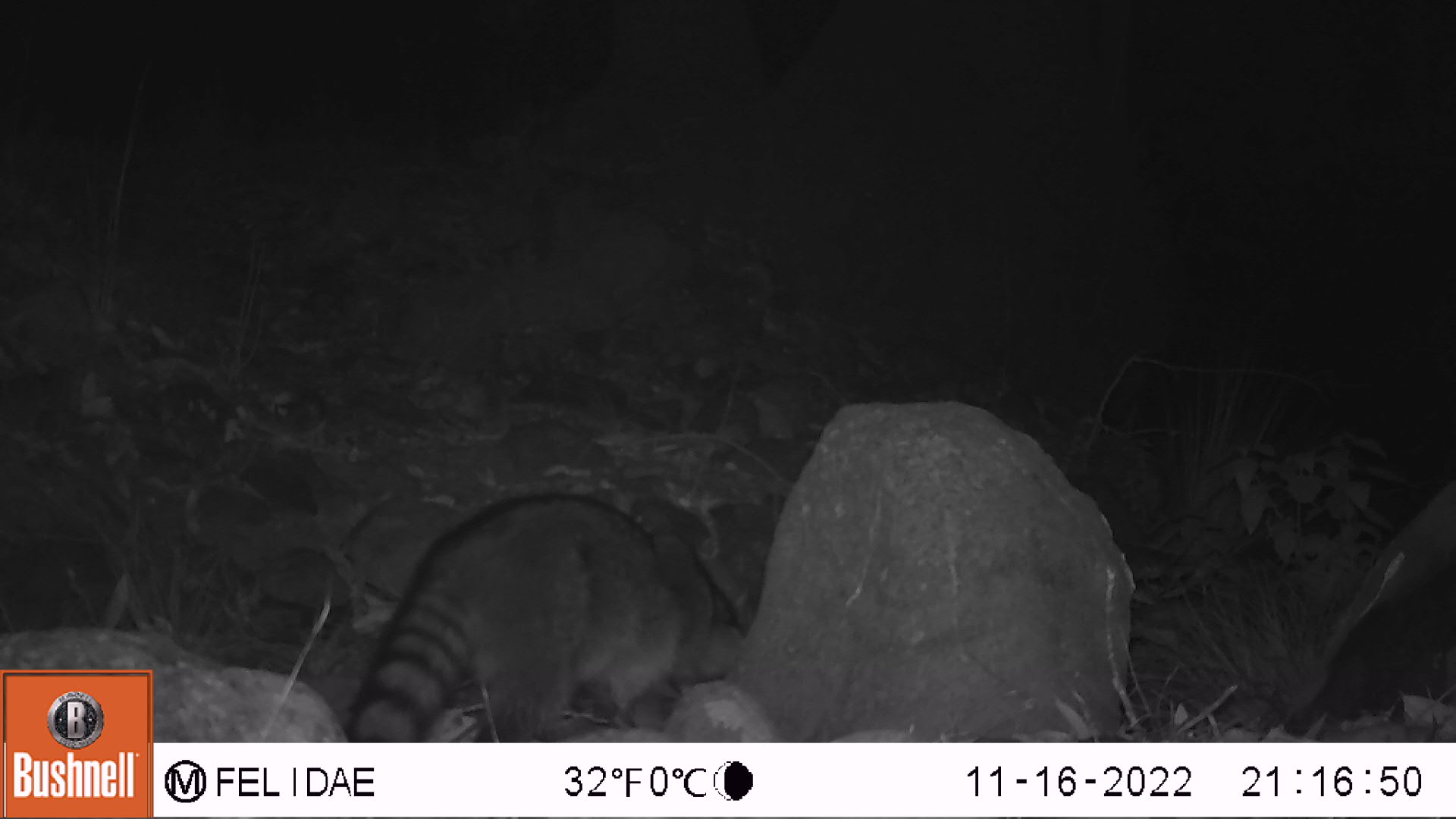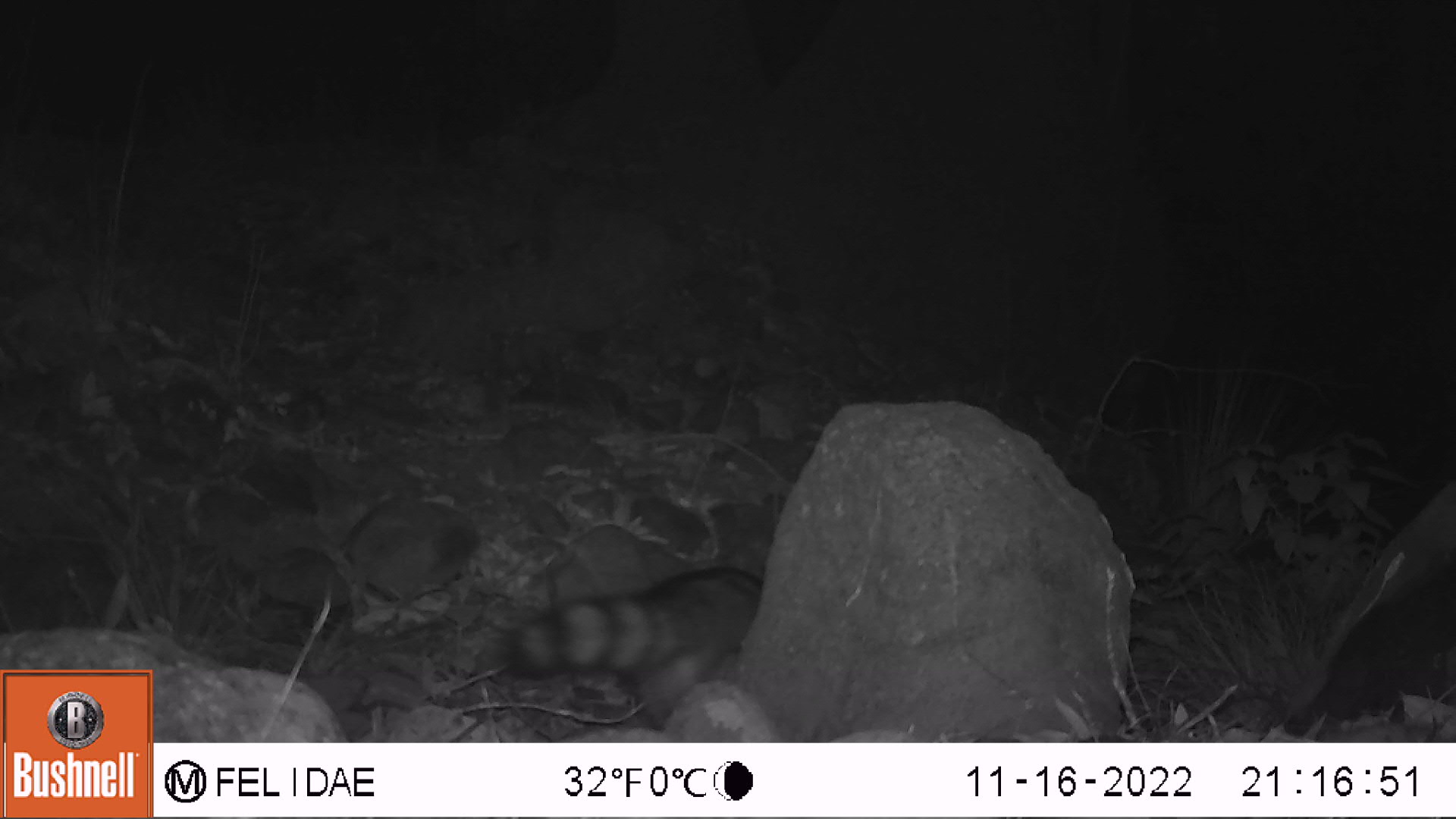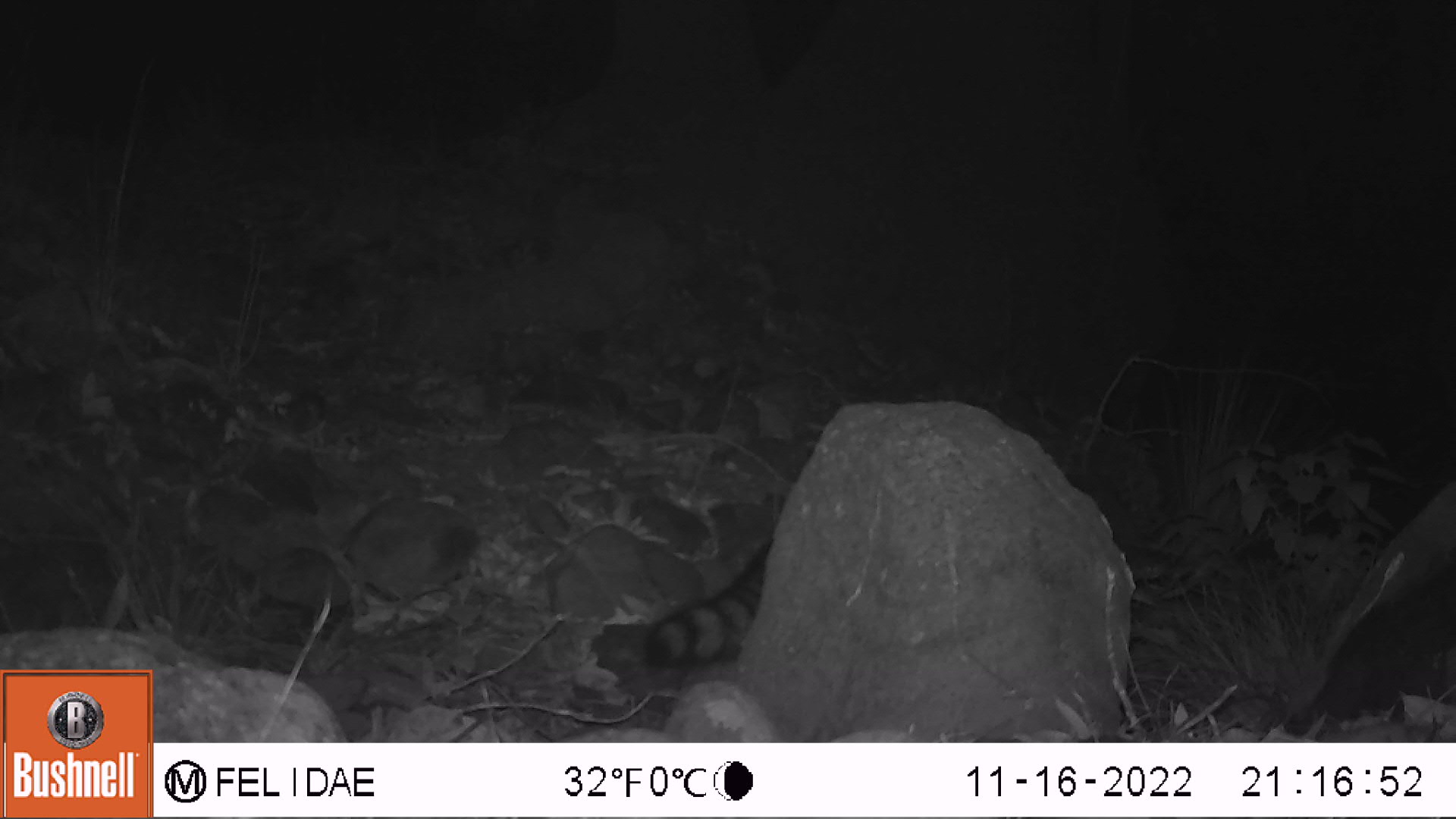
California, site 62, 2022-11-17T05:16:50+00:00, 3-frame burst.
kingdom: Animalia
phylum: Chordata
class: Mammalia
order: Carnivora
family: Procyonidae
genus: Procyon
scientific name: Procyon lotor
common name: raccoon